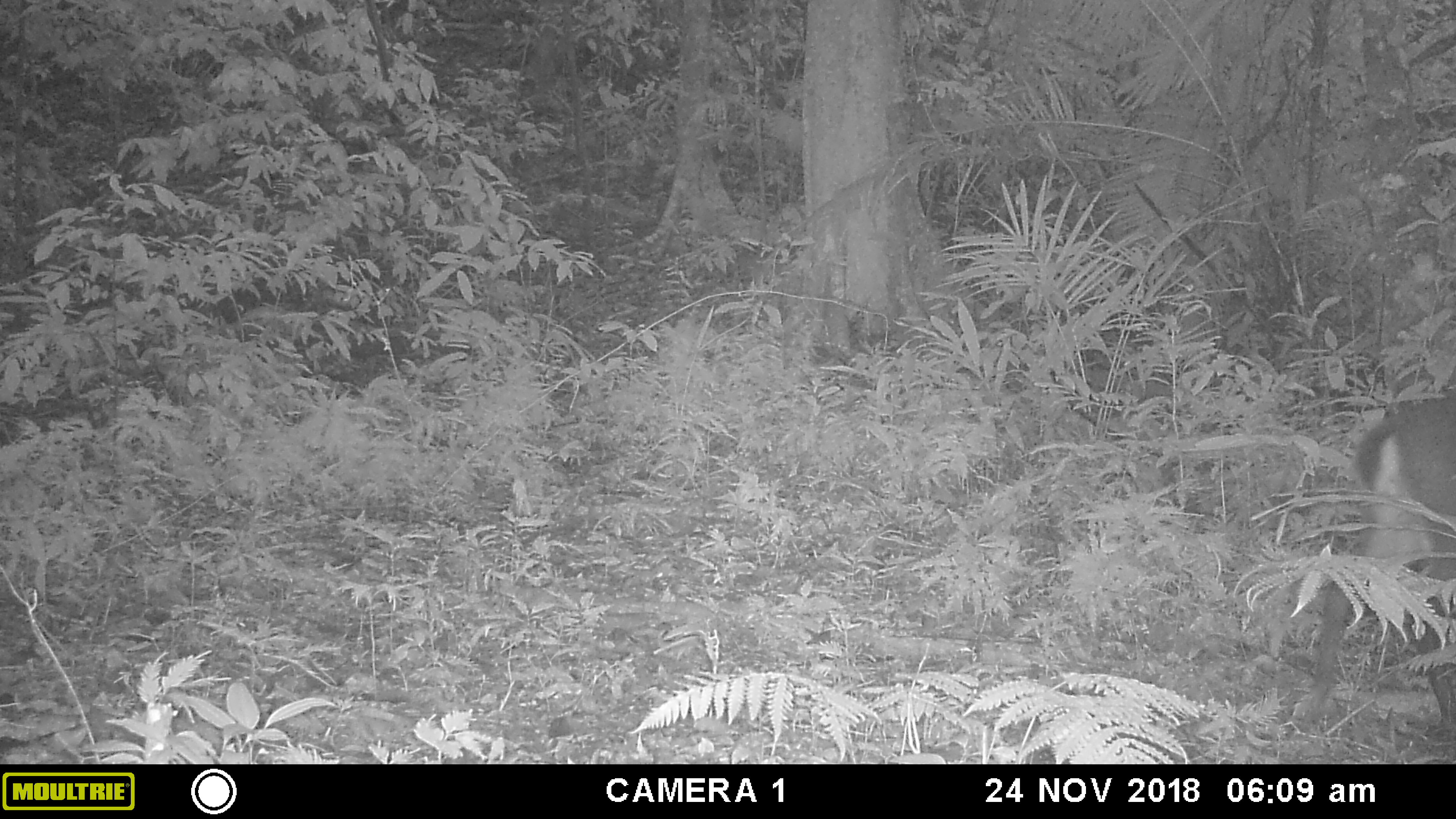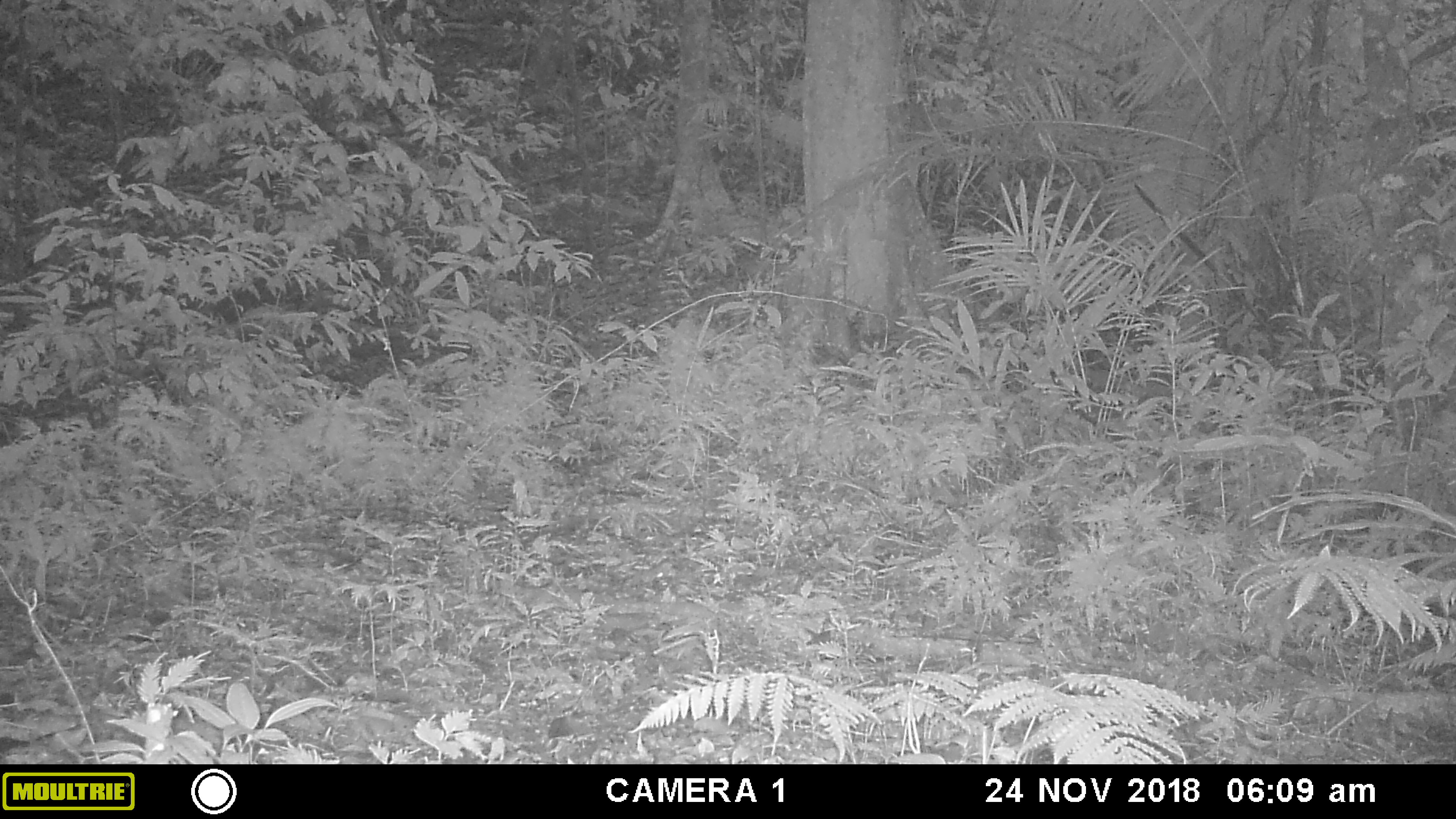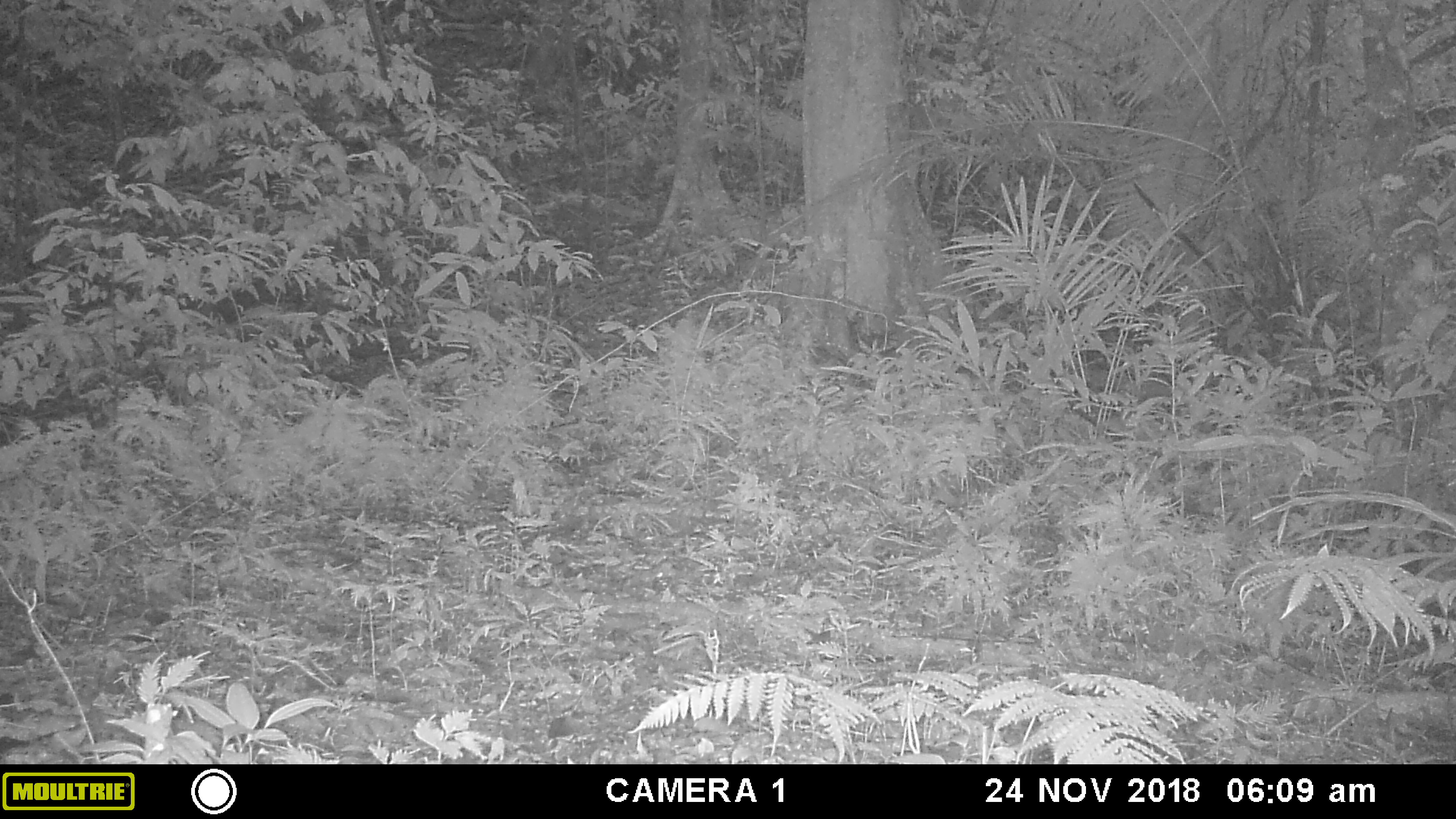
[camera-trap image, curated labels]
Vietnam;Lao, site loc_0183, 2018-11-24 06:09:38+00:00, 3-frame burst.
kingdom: Animalia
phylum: Chordata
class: Mammalia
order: Artiodactyla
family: Cervidae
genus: Muntiacus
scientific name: Muntiacus vuquangensis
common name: large-antlered muntjac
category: large antlered muntjac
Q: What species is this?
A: Large antlered muntjac (large-antlered muntjac) (Muntiacus vuquangensis).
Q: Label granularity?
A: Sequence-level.